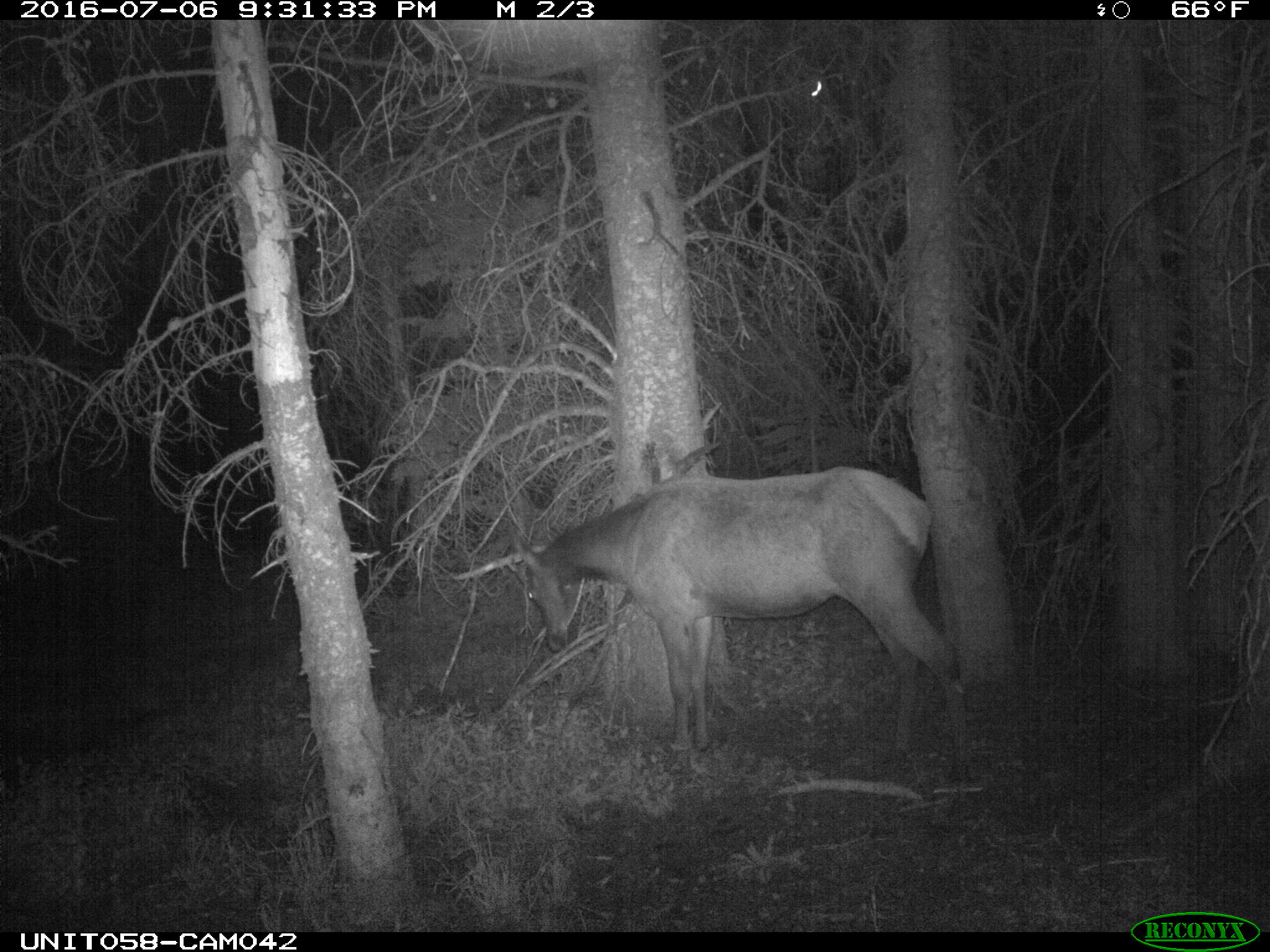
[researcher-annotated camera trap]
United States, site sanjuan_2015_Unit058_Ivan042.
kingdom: Animalia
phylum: Chordata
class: Mammalia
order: Artiodactyla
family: Cervidae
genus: Cervus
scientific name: Cervus elaphus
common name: red deer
Cervus elaphus (red deer).